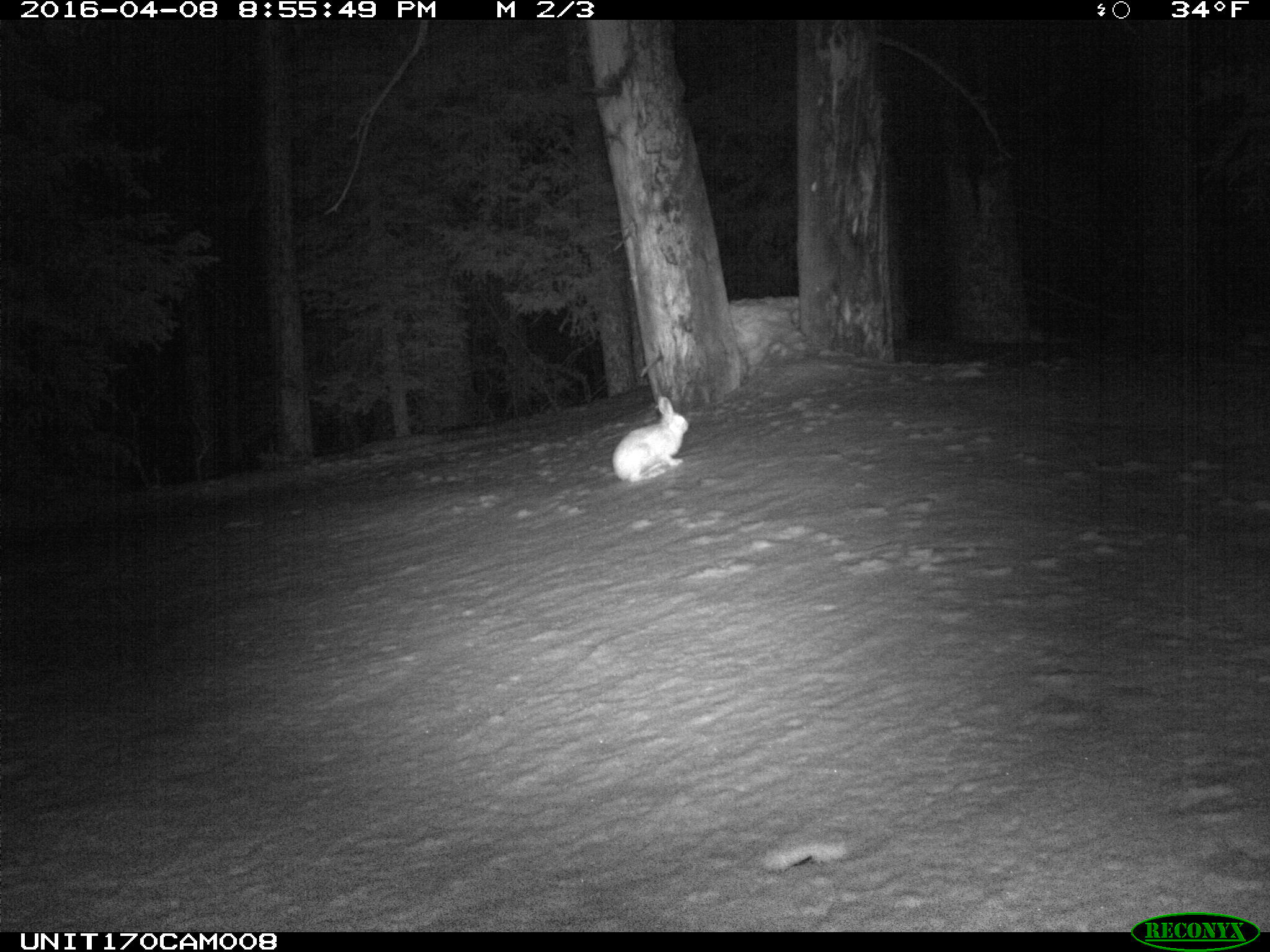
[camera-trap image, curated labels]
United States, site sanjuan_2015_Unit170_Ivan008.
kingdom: Animalia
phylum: Chordata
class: Mammalia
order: Lagomorpha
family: Leporidae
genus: Lepus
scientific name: Lepus americanus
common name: snowshoe hare